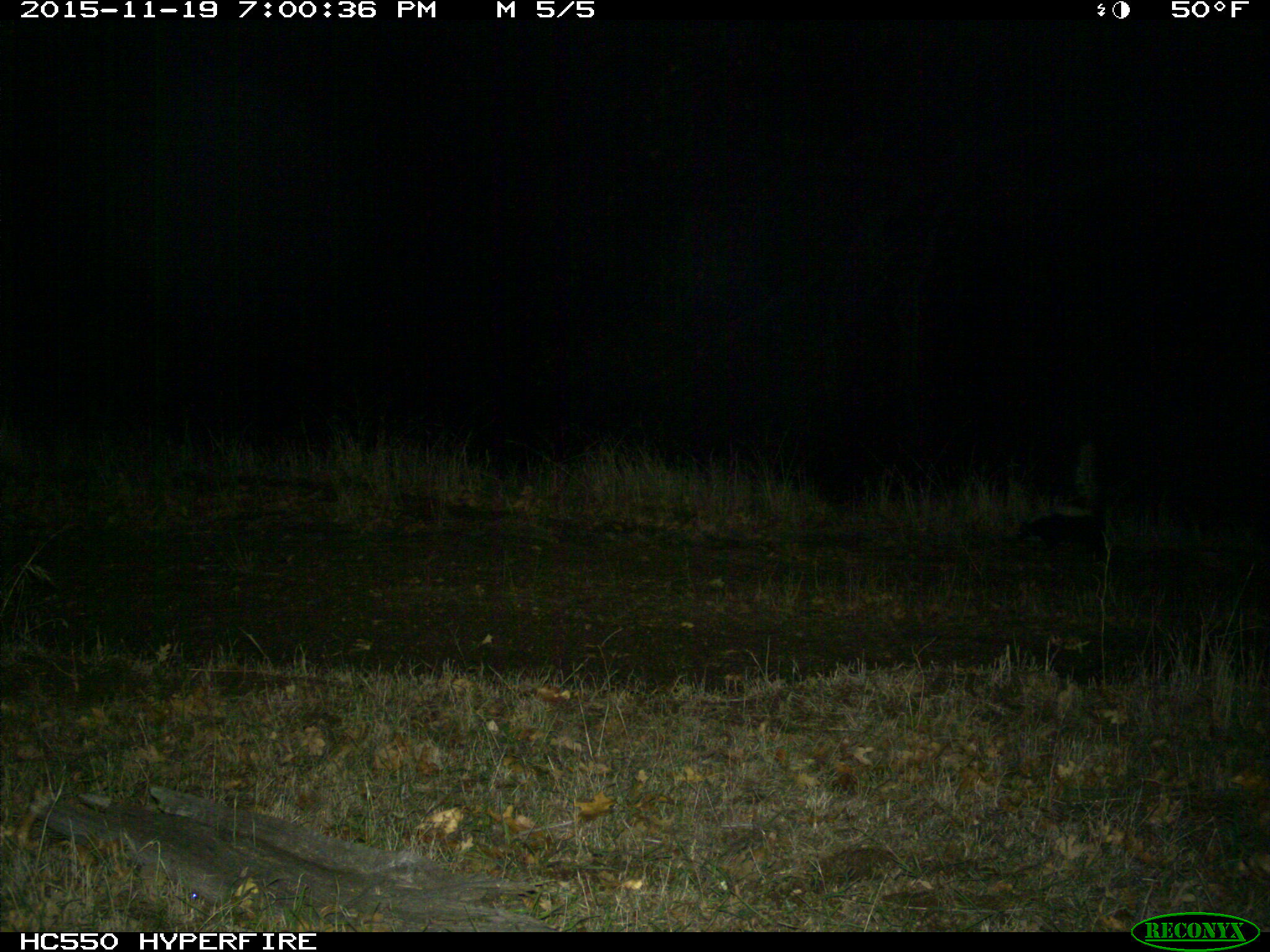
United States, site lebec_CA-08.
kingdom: Animalia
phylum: Chordata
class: Mammalia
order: Carnivora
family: Mephitidae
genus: Mephitis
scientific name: Mephitis mephitis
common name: striped skunk